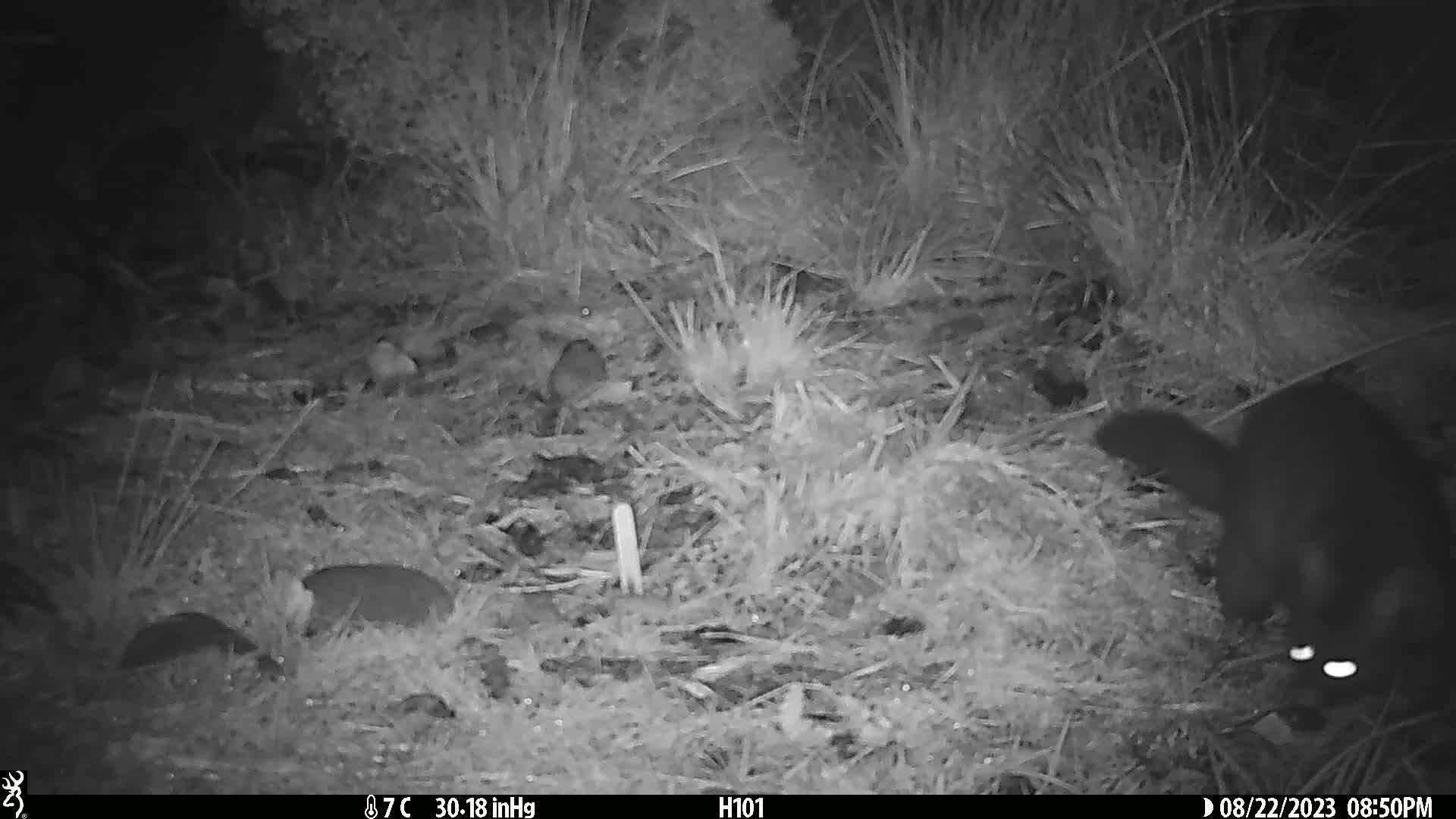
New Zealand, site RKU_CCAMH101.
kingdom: Animalia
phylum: Chordata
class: Mammalia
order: Diprotodontia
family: Phalangeridae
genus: Trichosurus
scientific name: Trichosurus vulpecula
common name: common brushtail possum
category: possum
Possum (common brushtail possum) (Trichosurus vulpecula).